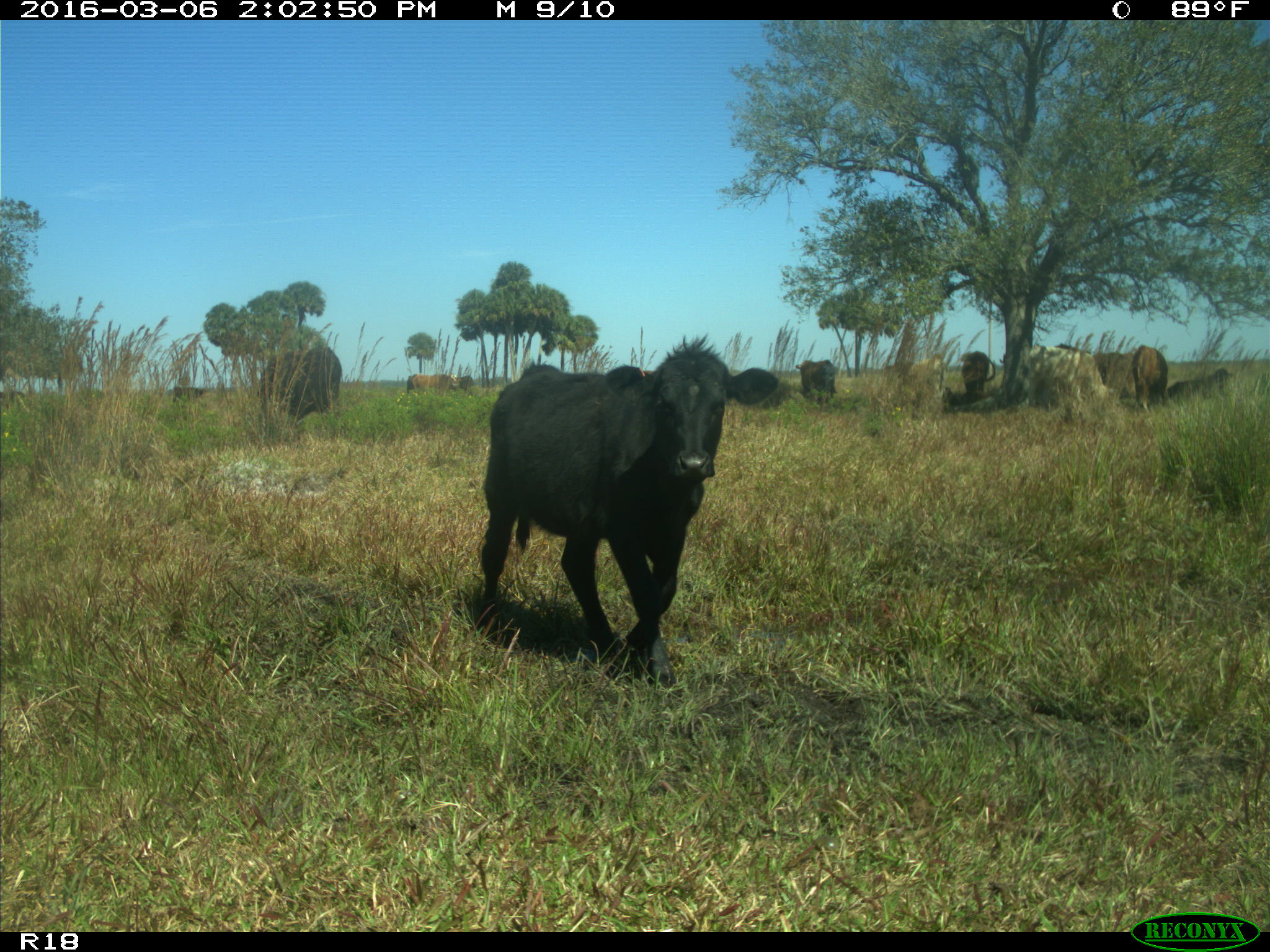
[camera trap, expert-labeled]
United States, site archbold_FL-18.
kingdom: Animalia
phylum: Chordata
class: Mammalia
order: Artiodactyla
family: Bovidae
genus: Bos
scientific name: Bos taurus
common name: domestic cow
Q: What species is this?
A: Bos taurus (domestic cow).